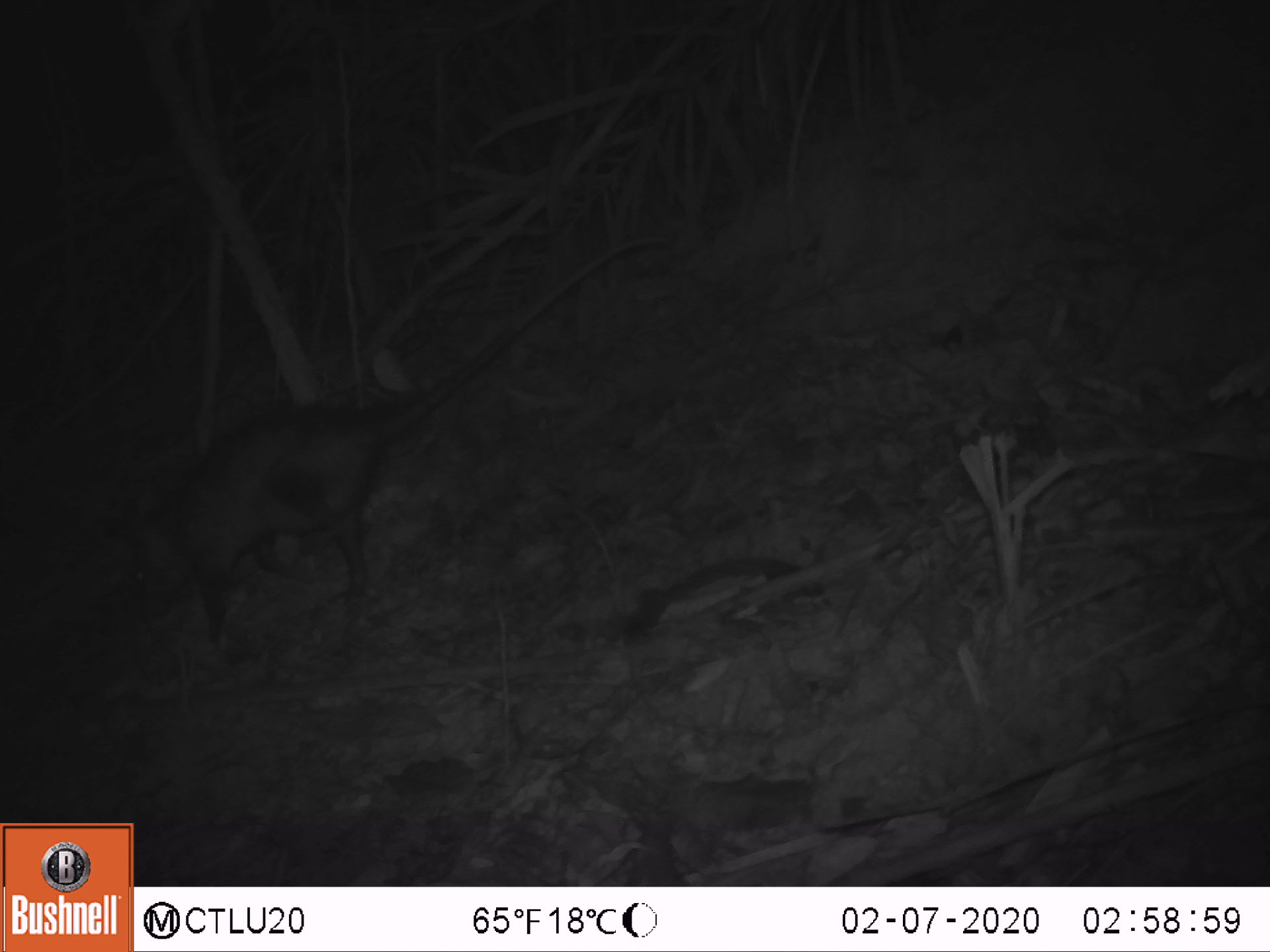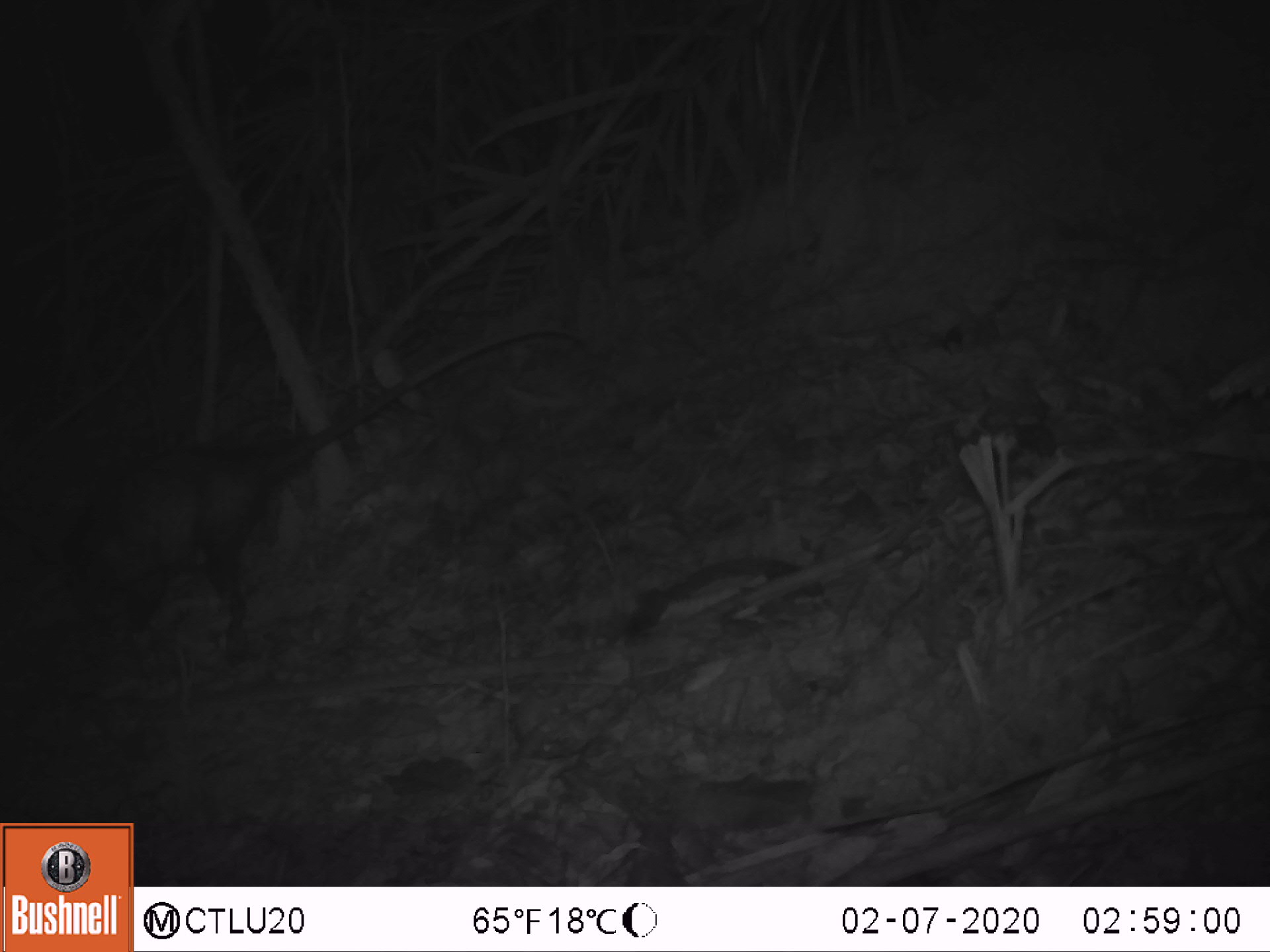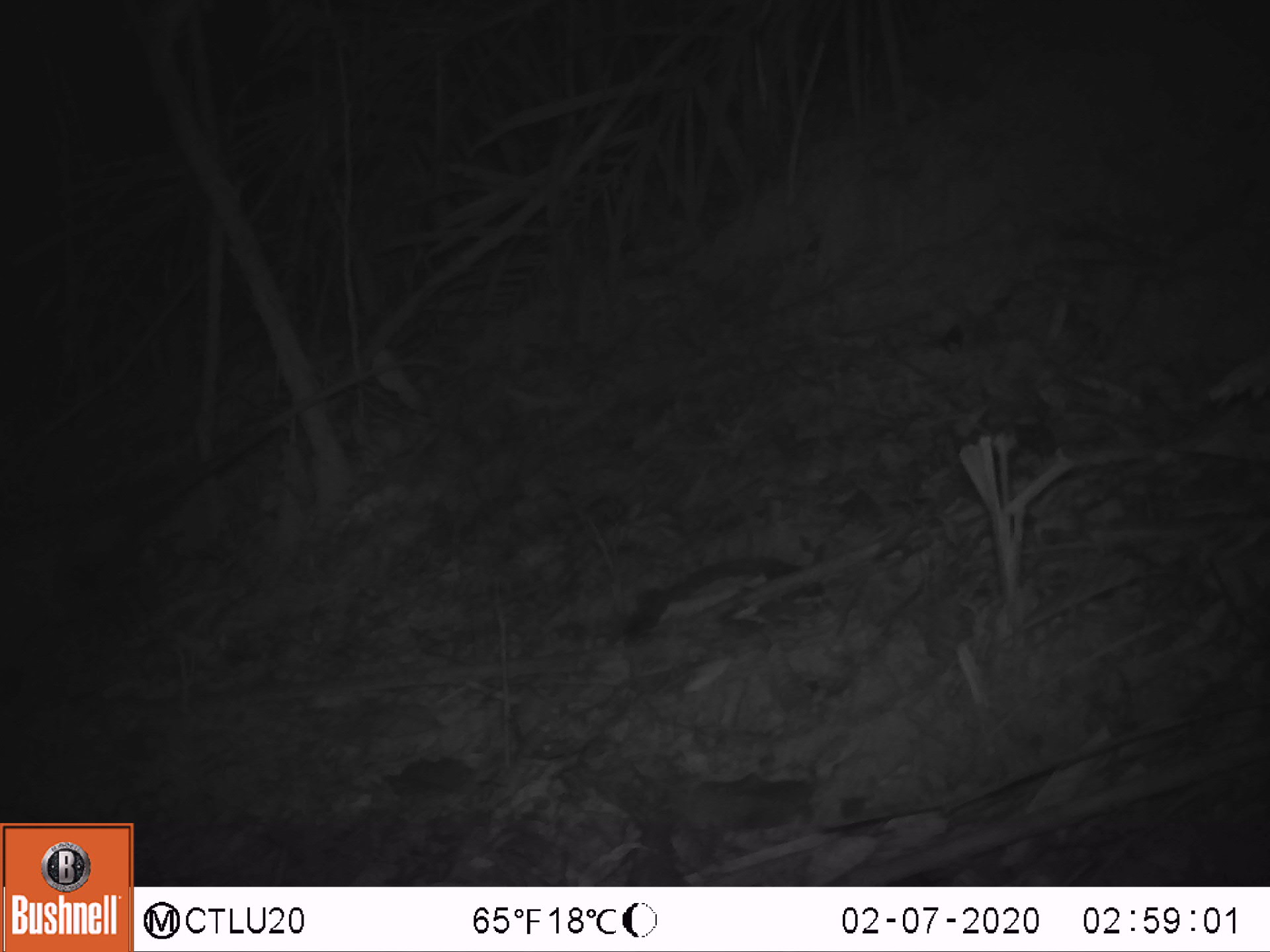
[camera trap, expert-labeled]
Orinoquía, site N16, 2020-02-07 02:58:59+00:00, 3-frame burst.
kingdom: Animalia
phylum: Chordata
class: Mammalia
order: Didelphimorphia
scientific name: Didelphimorphia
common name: possum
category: unknown possum